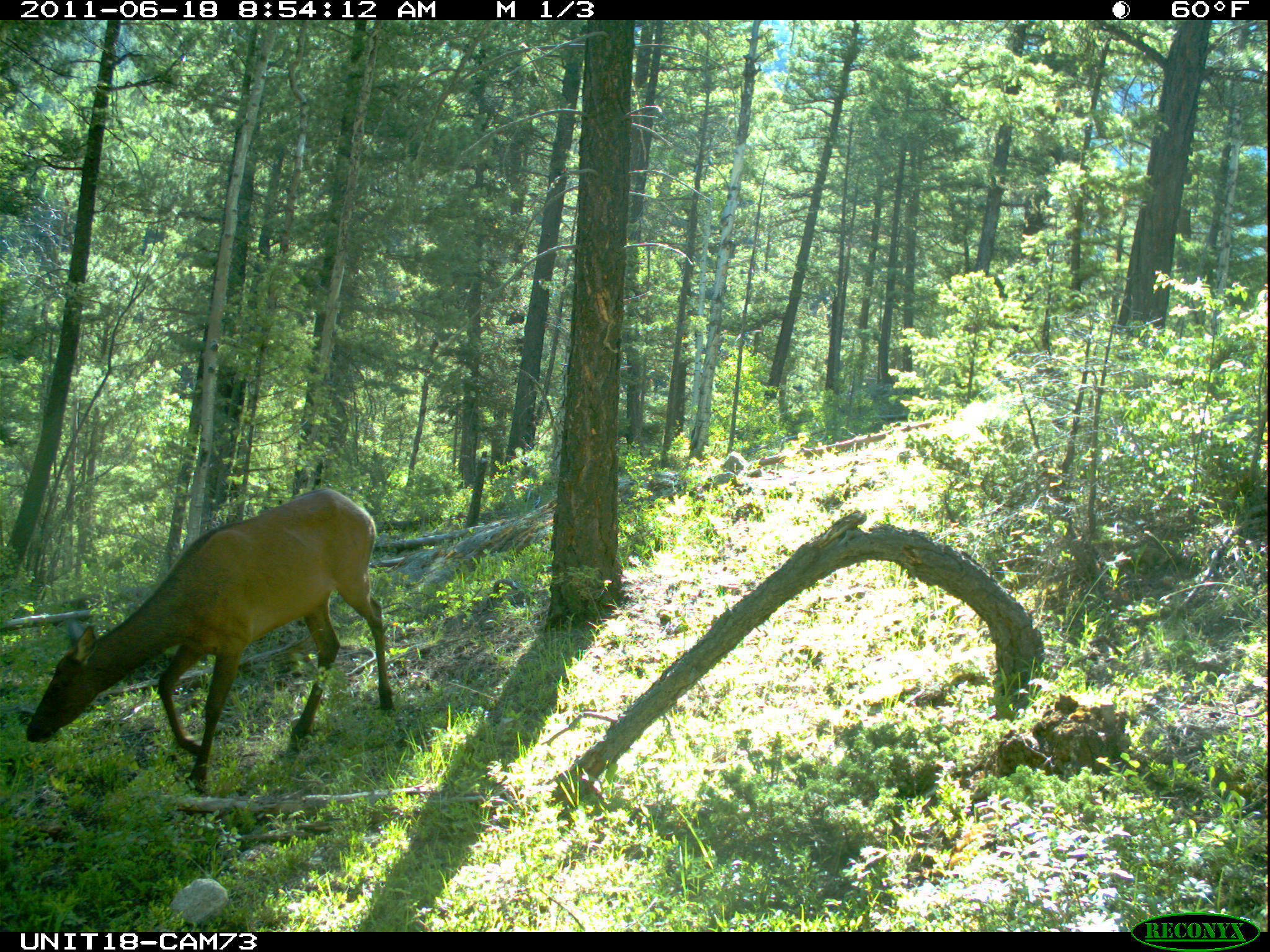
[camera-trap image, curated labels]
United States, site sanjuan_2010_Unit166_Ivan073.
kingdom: Animalia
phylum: Chordata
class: Mammalia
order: Artiodactyla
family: Cervidae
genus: Cervus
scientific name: Cervus elaphus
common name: red deer